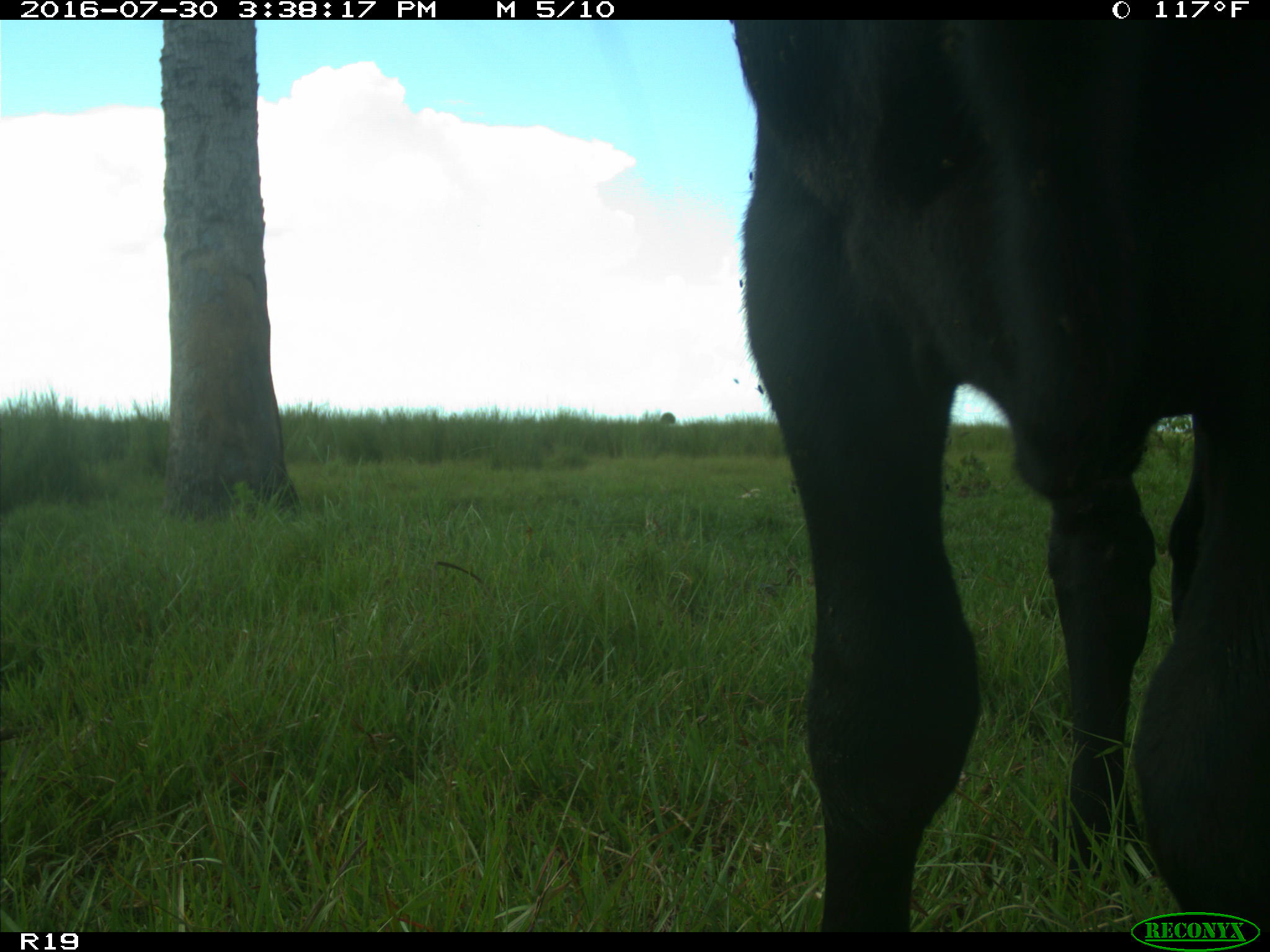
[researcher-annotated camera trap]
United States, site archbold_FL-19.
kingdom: Animalia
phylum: Chordata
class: Mammalia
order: Artiodactyla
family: Bovidae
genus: Bos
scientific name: Bos taurus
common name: domestic cow